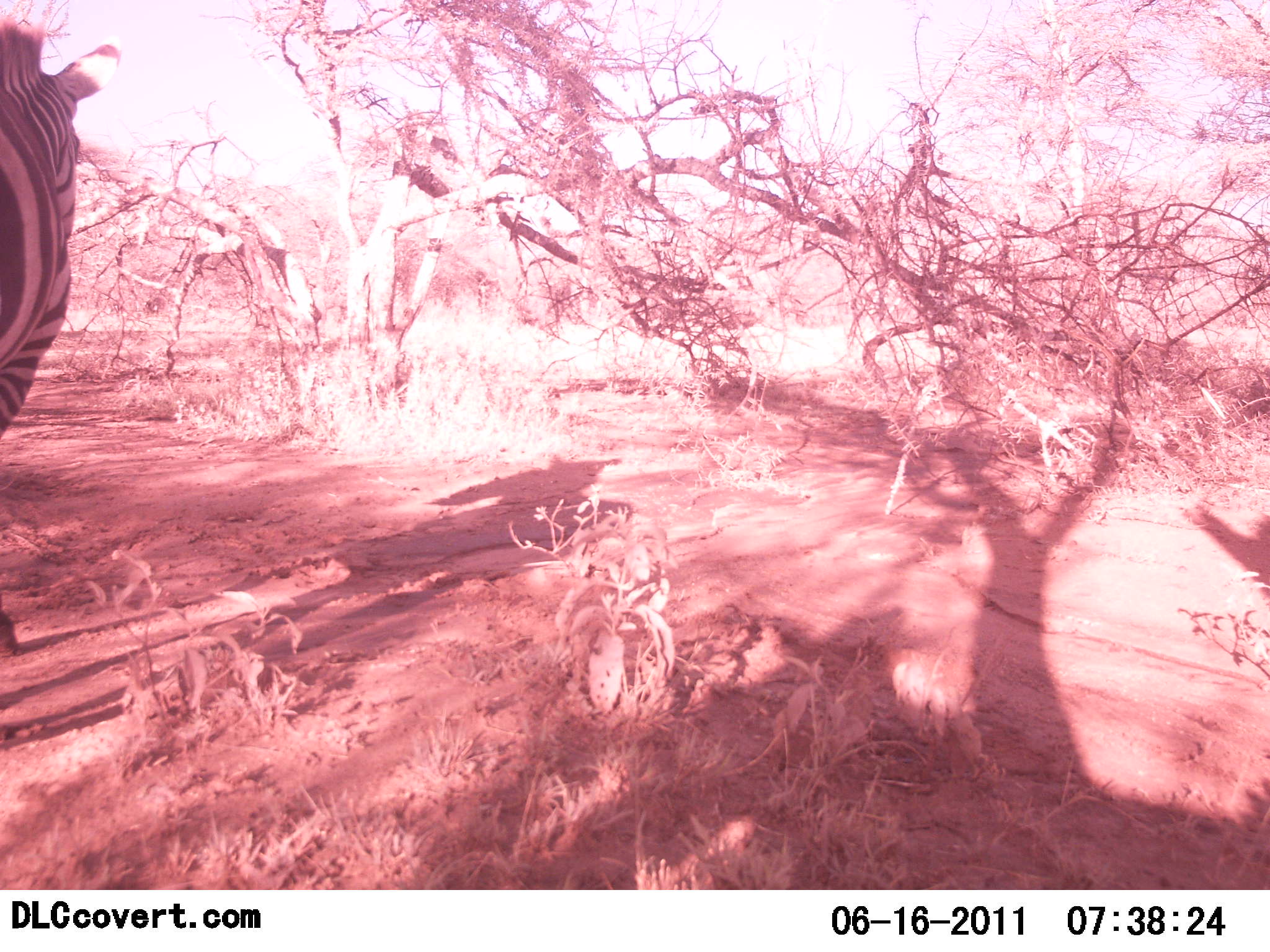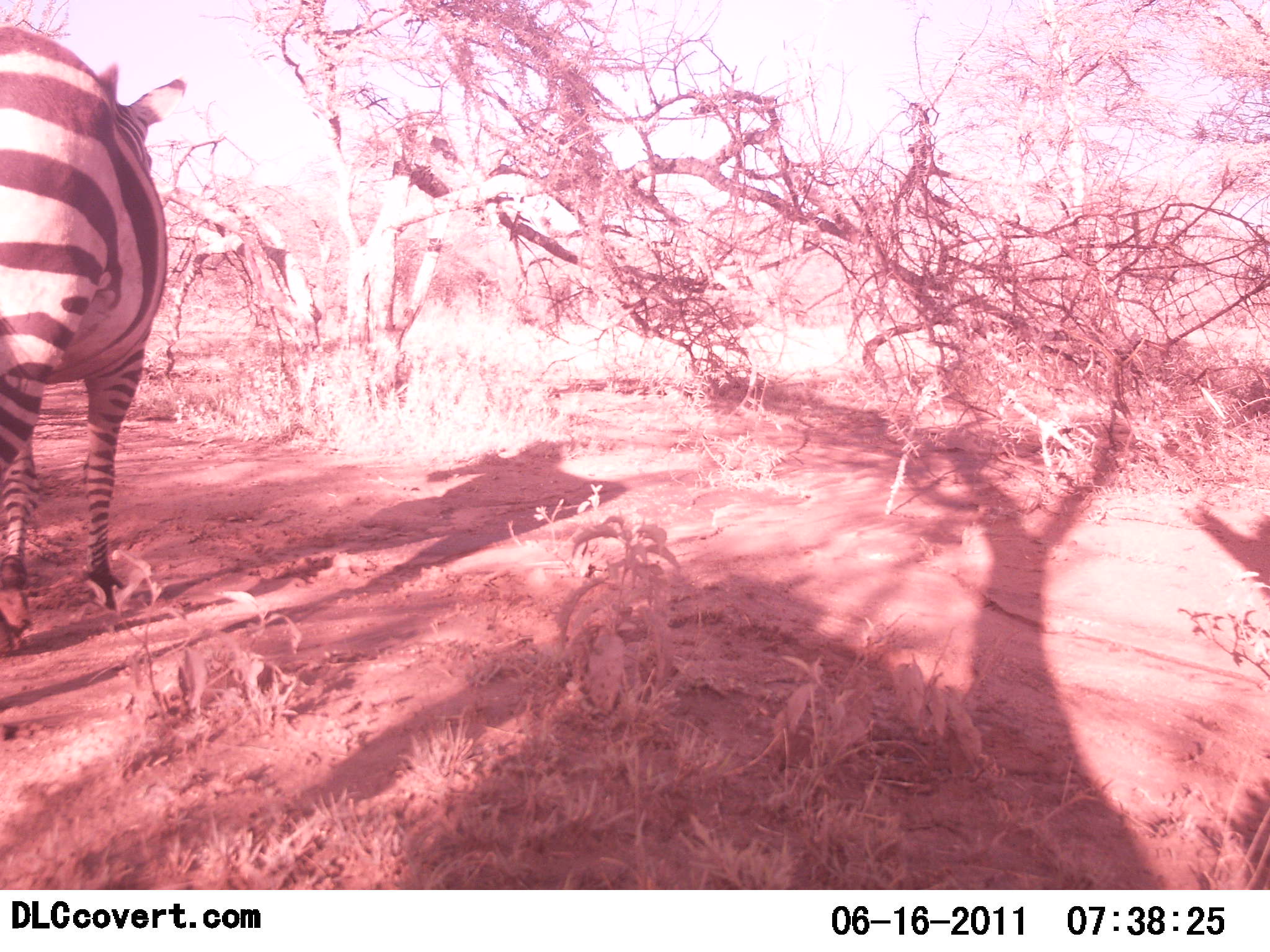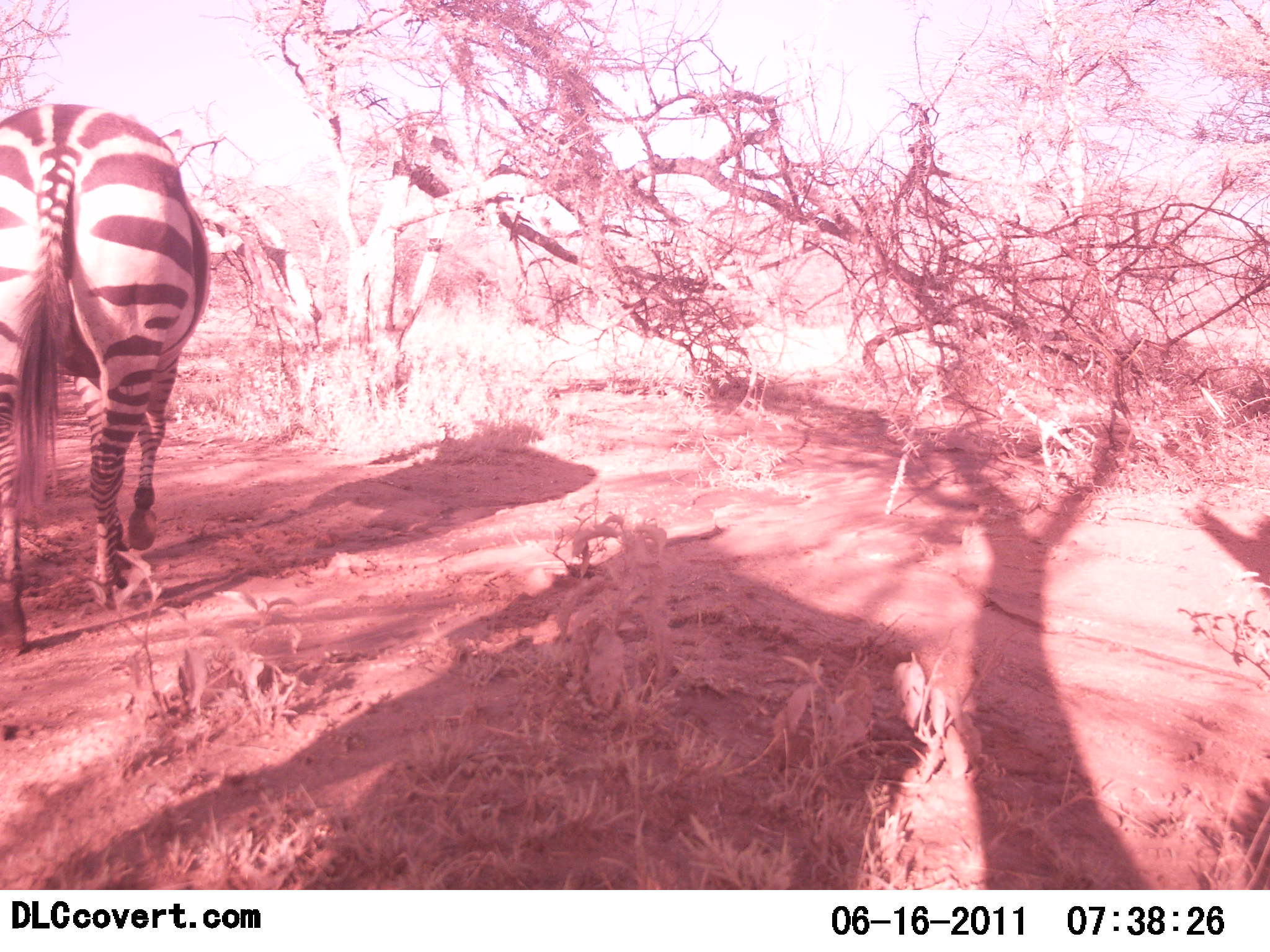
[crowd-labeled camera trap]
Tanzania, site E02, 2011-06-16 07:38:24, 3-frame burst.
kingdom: Animalia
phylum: Chordata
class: Mammalia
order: Perissodactyla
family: Equidae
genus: Equus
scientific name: Equus quagga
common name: plains zebra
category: zebra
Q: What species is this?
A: Zebra (plains zebra) (Equus quagga).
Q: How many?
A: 1.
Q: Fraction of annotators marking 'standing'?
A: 15%.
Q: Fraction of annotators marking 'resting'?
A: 0%.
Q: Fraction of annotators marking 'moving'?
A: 92%.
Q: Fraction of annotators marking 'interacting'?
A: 0%.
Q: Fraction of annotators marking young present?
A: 0%.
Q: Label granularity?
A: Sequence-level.